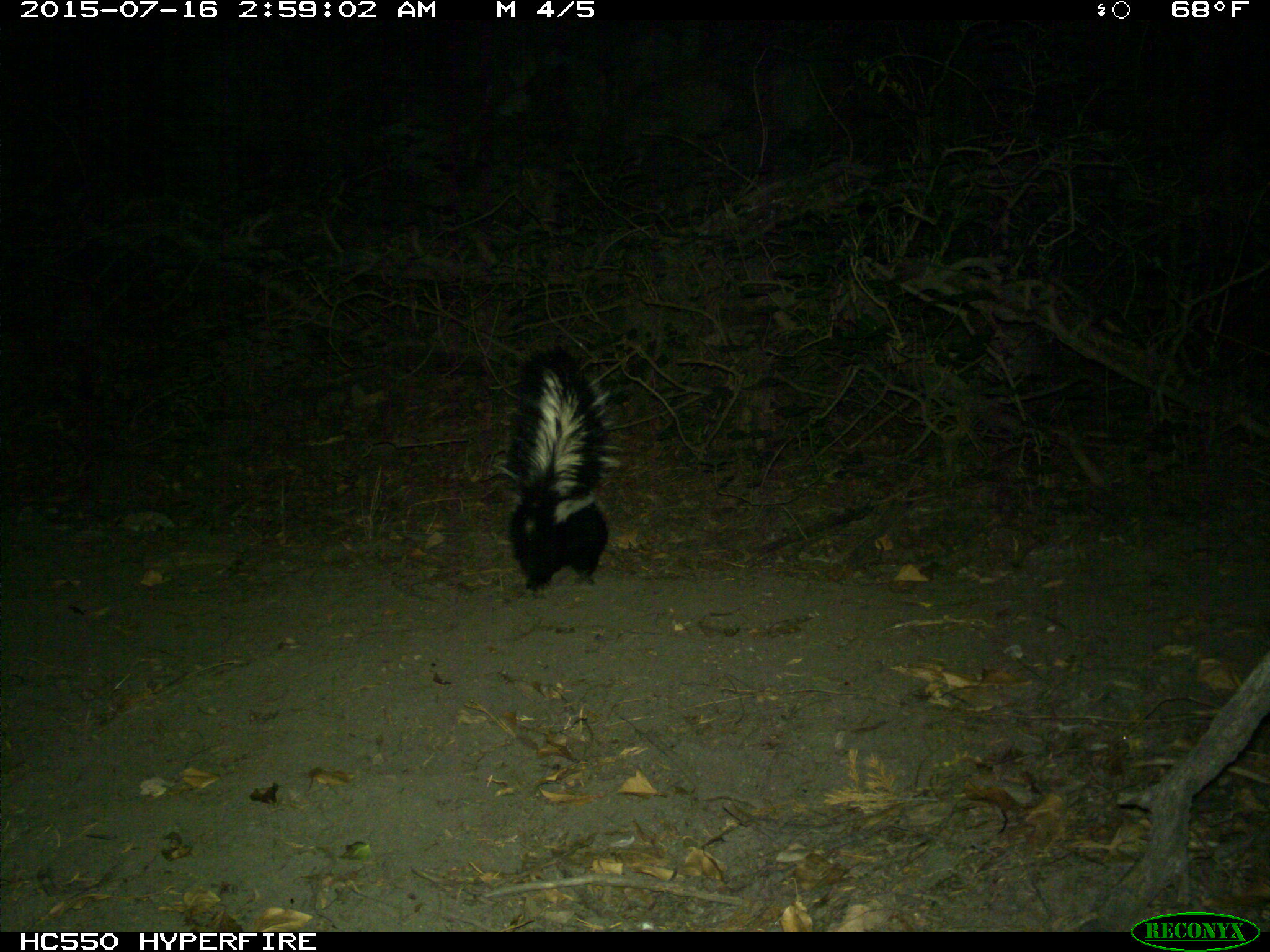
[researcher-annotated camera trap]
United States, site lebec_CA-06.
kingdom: Animalia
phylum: Chordata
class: Mammalia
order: Carnivora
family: Mephitidae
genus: Mephitis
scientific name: Mephitis mephitis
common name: striped skunk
Mephitis mephitis (striped skunk).